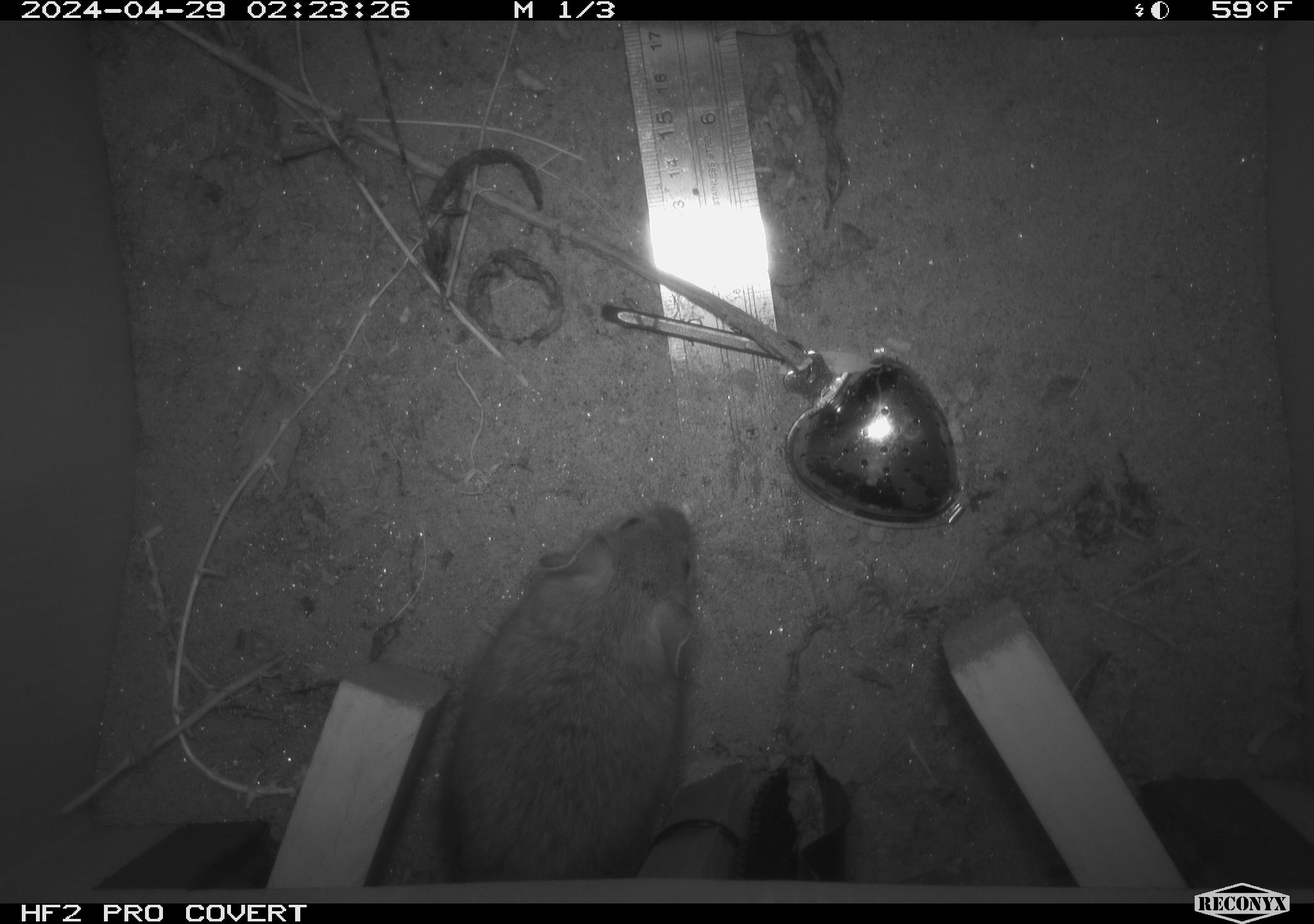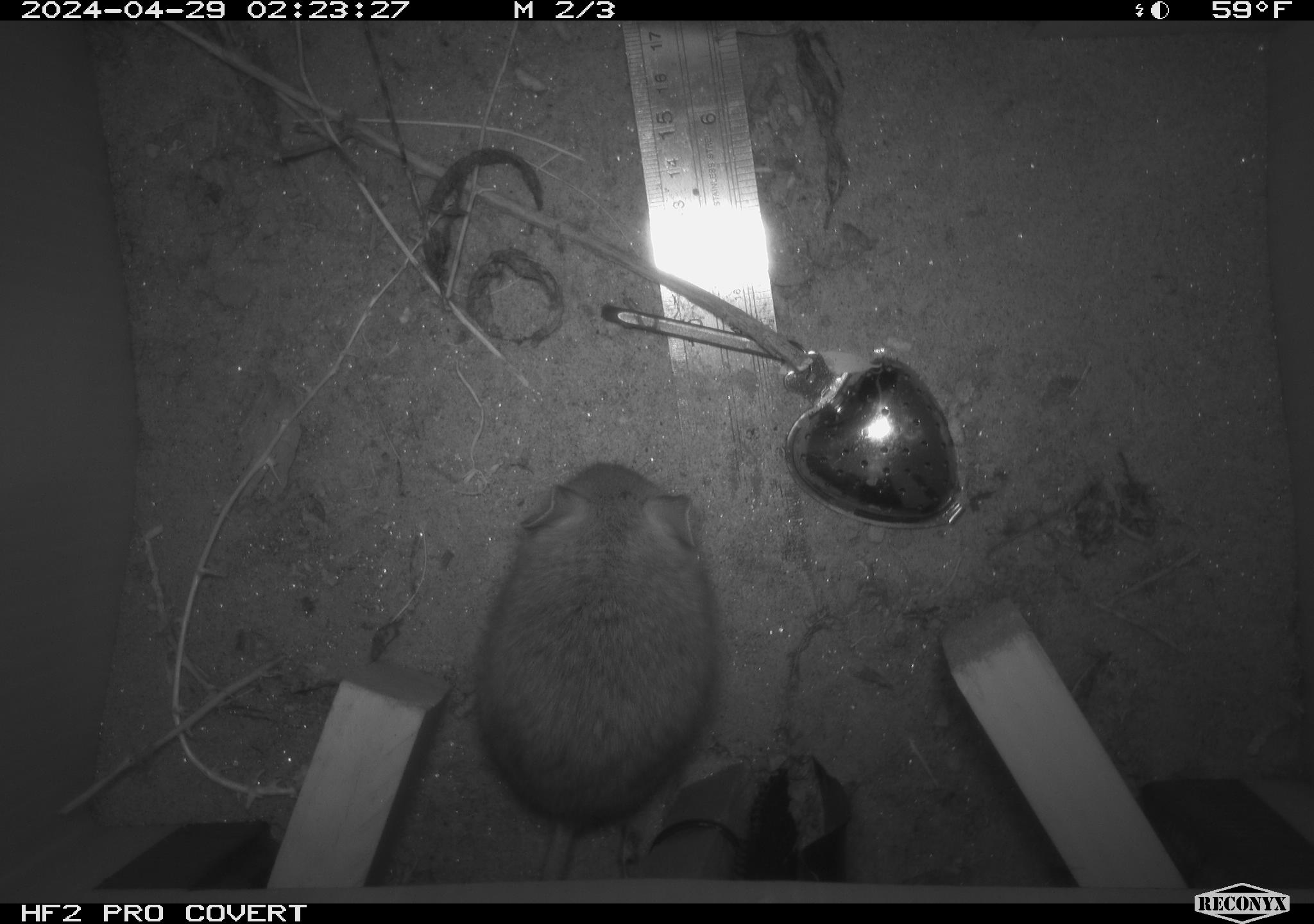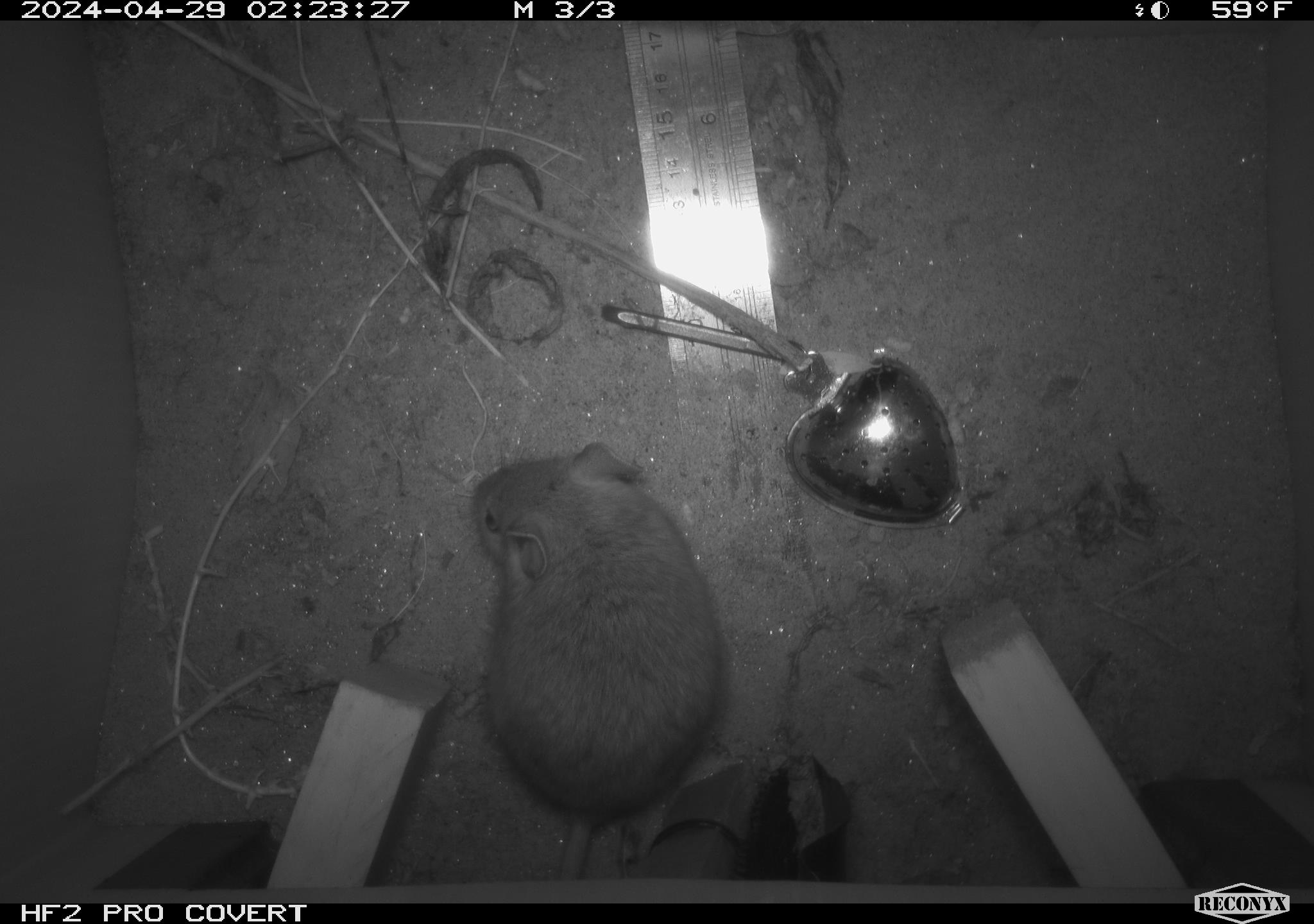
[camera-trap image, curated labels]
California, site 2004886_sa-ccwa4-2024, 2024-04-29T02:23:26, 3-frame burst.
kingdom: Animalia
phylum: Chordata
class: Mammalia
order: Rodentia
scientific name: Rodentia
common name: woodrat or rat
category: woodrat or rat species